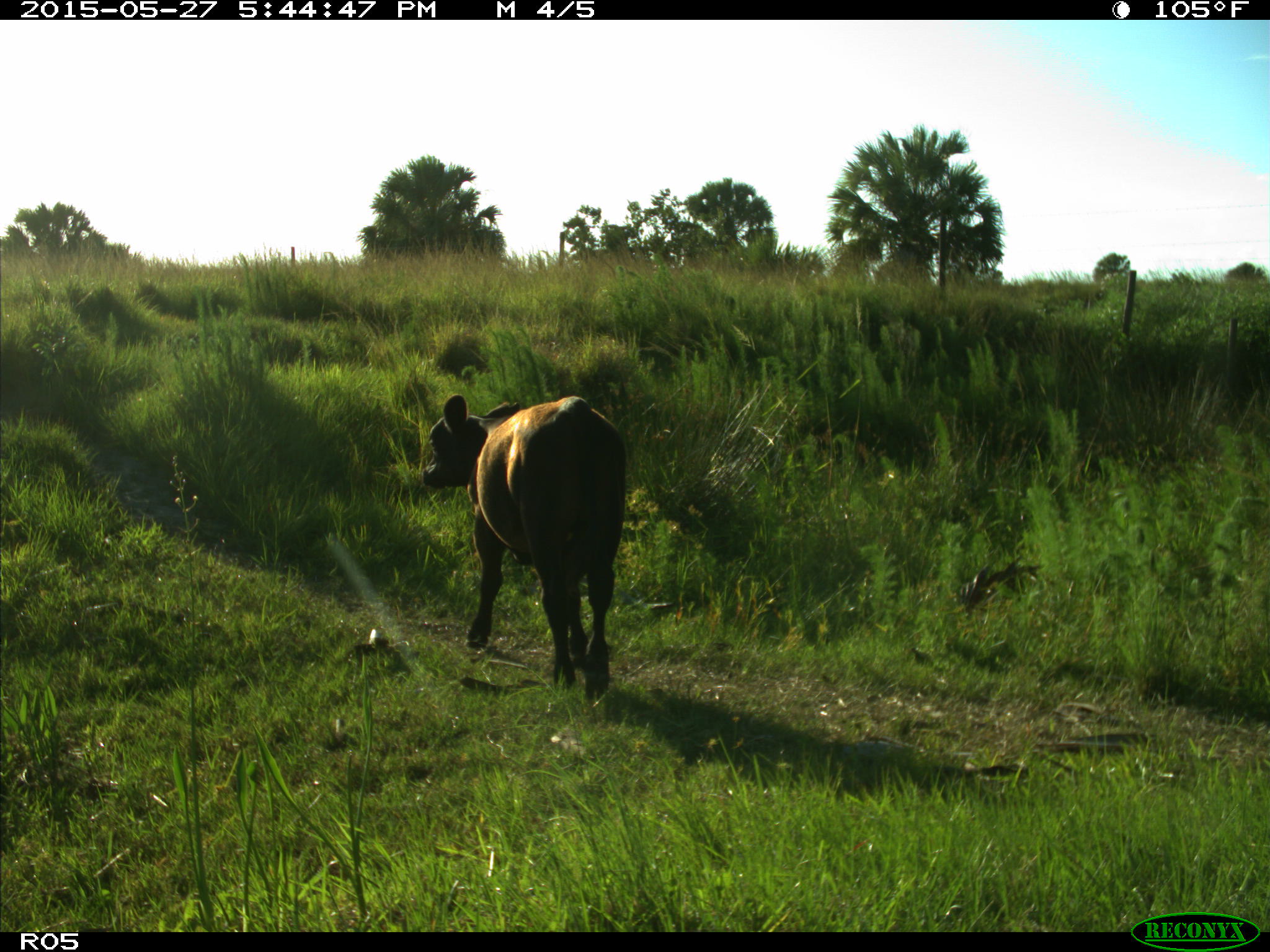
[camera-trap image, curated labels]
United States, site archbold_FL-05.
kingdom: Animalia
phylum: Chordata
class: Mammalia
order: Artiodactyla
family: Bovidae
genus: Bos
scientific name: Bos taurus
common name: domestic cow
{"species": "Bos taurus (domestic cow)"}